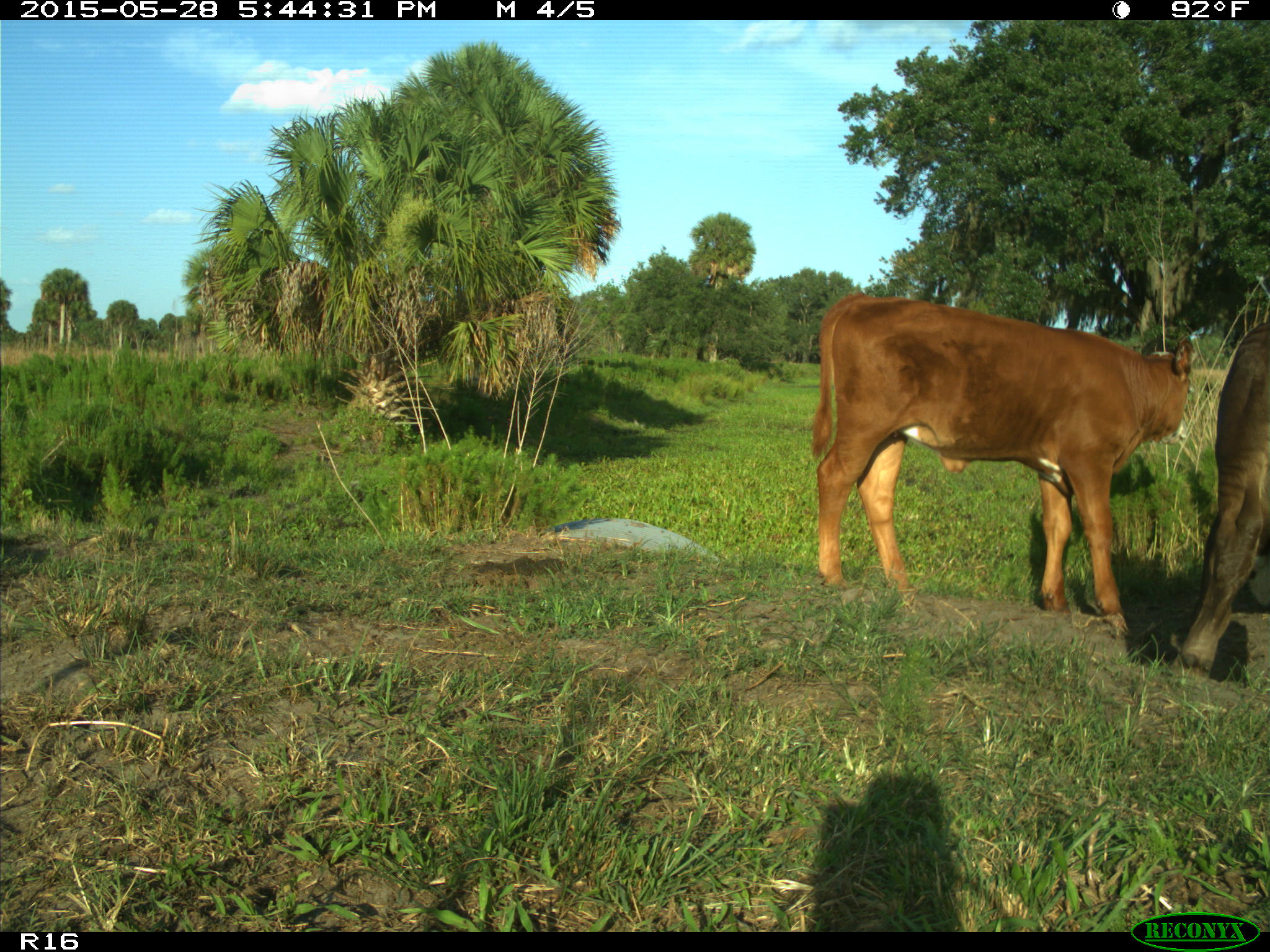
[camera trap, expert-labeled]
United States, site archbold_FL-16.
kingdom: Animalia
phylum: Chordata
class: Mammalia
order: Artiodactyla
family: Bovidae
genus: Bos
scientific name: Bos taurus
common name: domestic cow